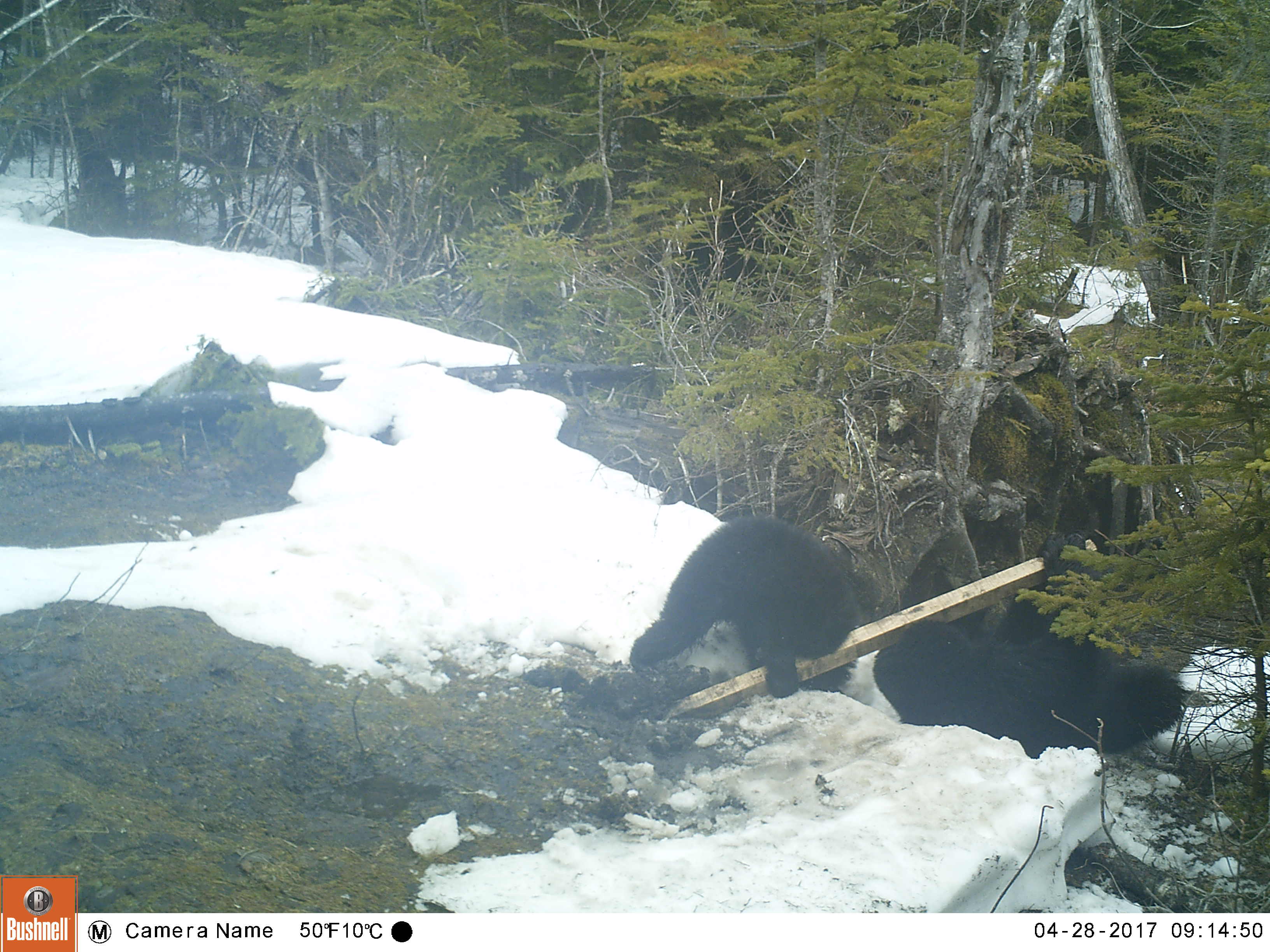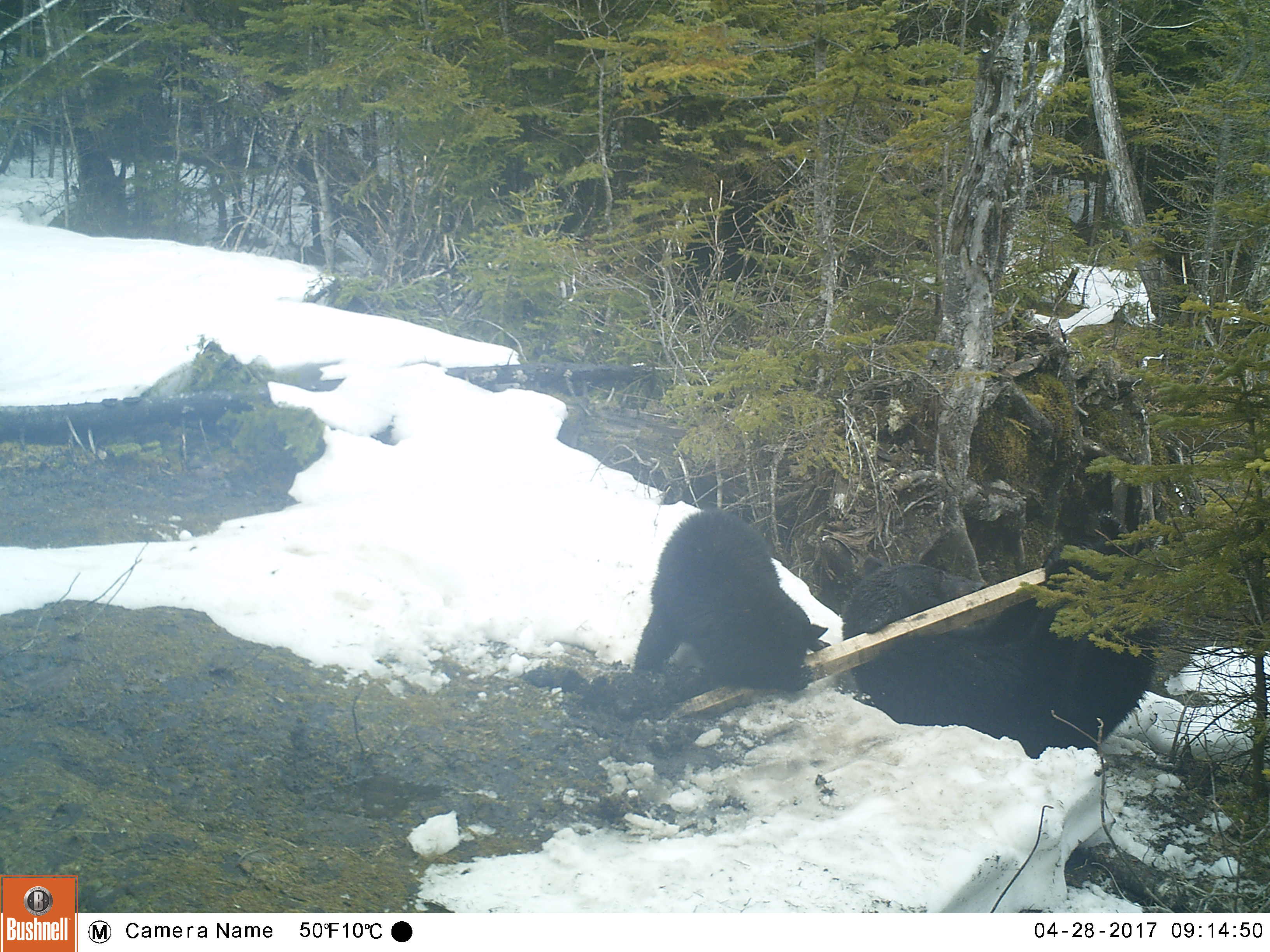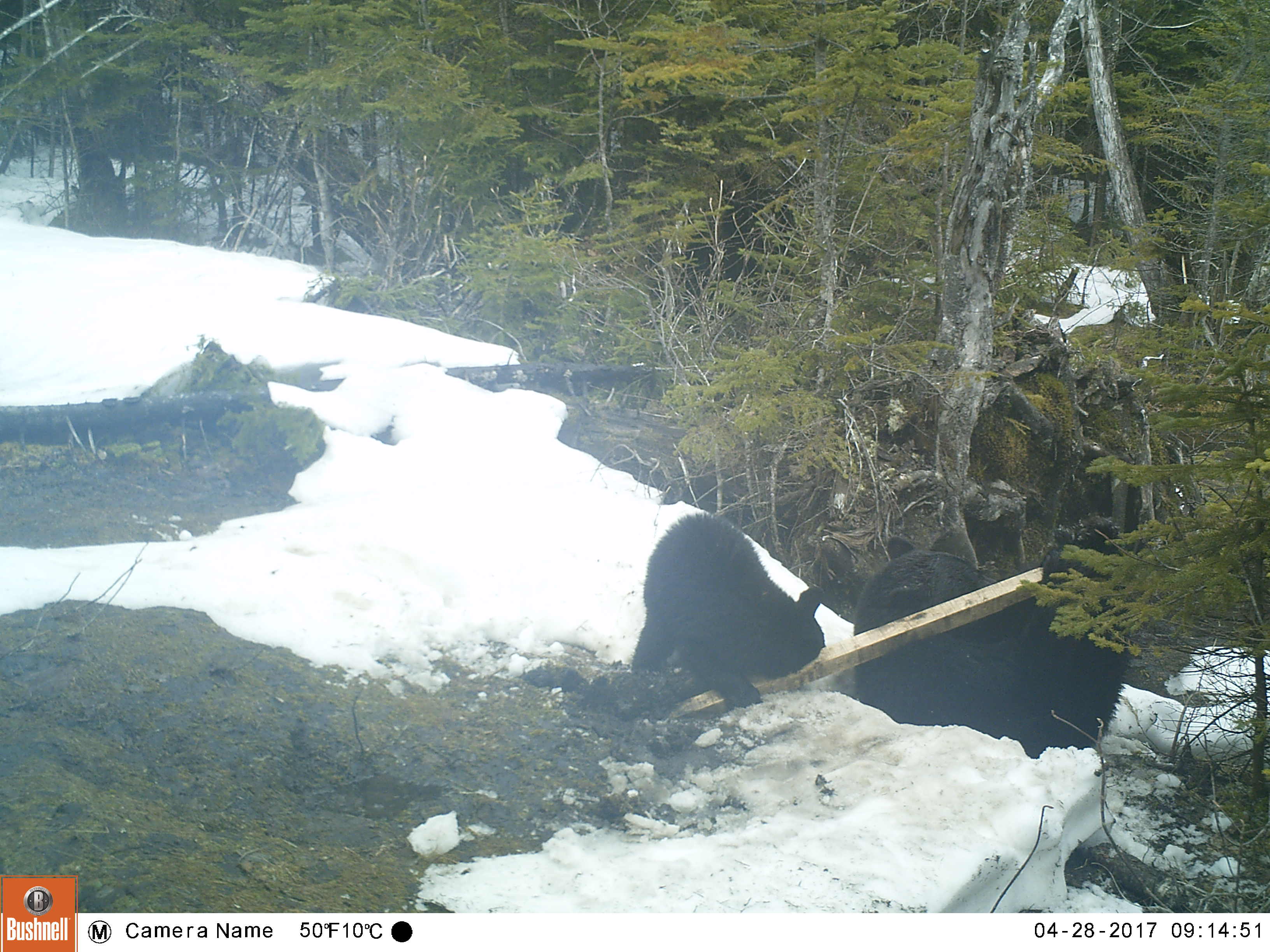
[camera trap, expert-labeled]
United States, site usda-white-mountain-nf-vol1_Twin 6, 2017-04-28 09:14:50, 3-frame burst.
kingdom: Animalia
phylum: Chordata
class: Mammalia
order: Carnivora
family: Ursidae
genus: Ursus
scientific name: Ursus americanus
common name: black bear